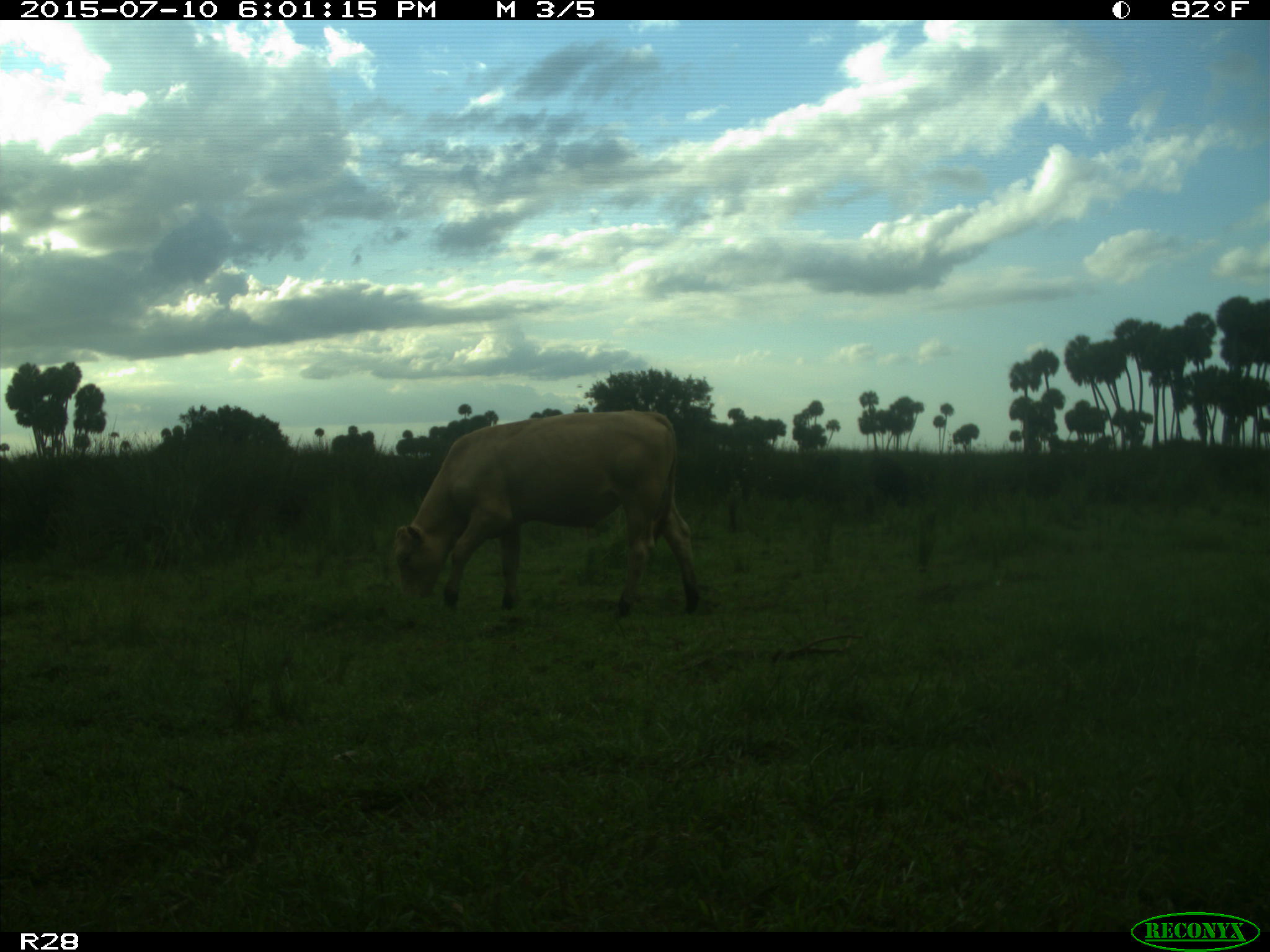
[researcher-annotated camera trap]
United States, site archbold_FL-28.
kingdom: Animalia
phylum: Chordata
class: Mammalia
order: Artiodactyla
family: Bovidae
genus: Bos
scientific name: Bos taurus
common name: domestic cow